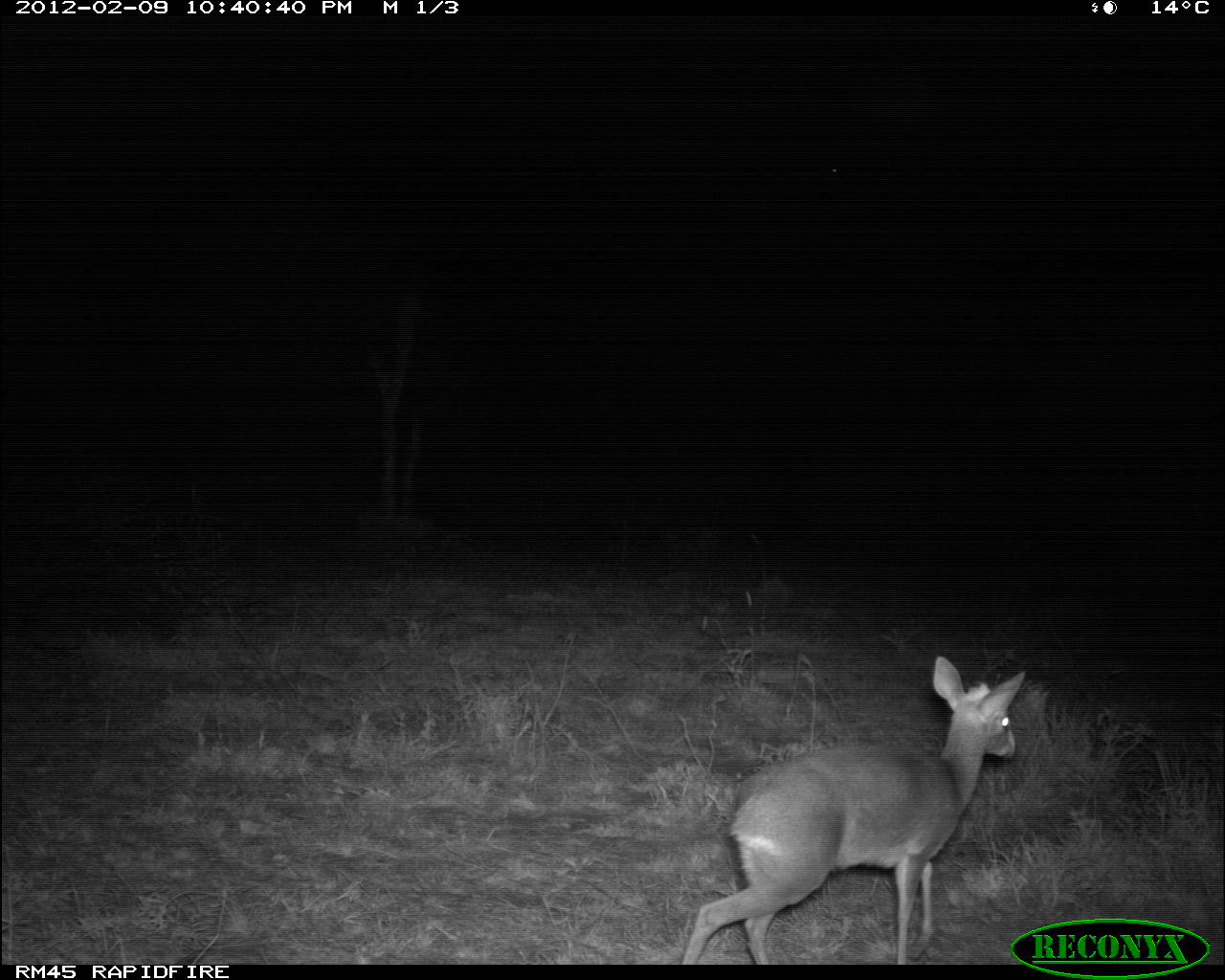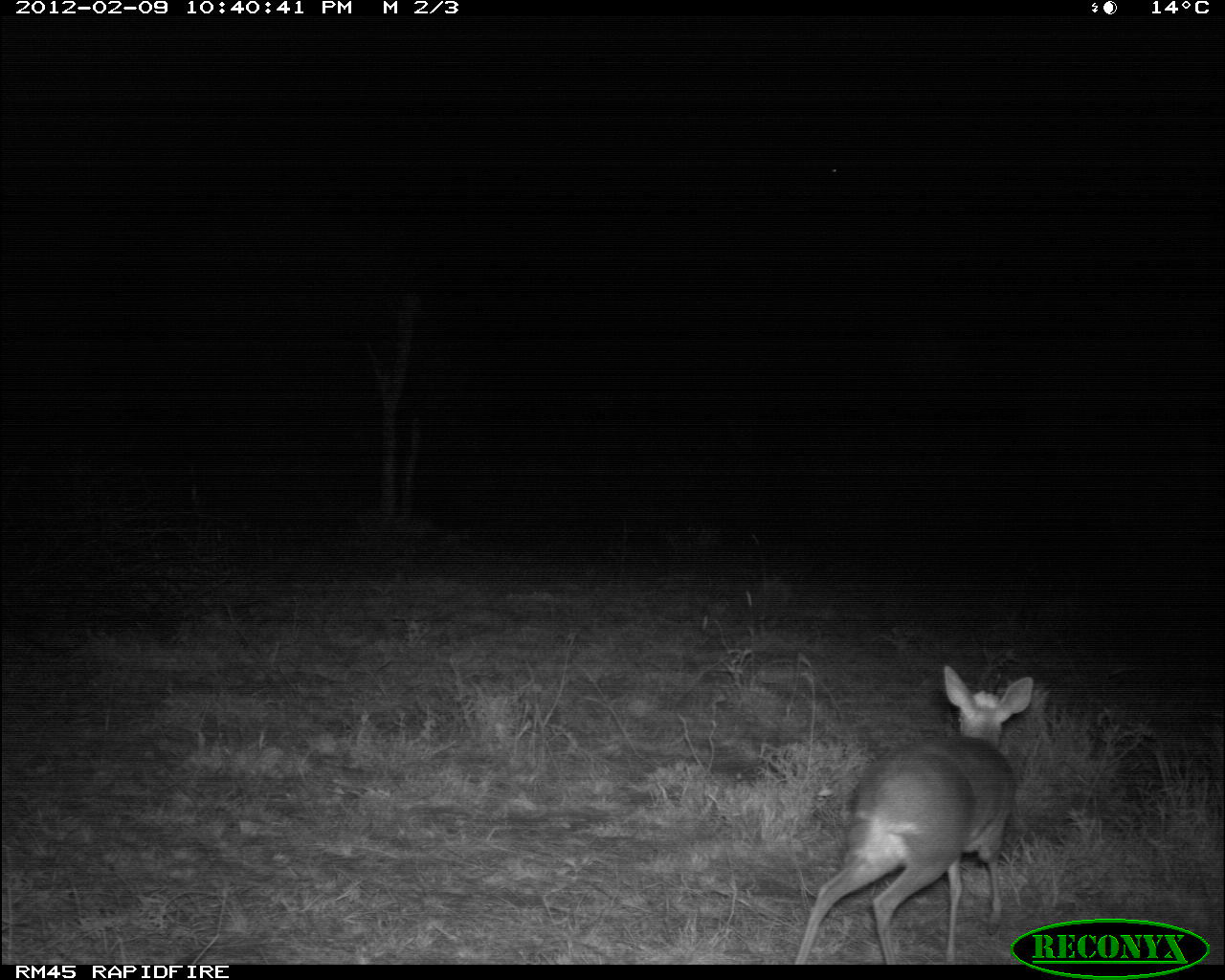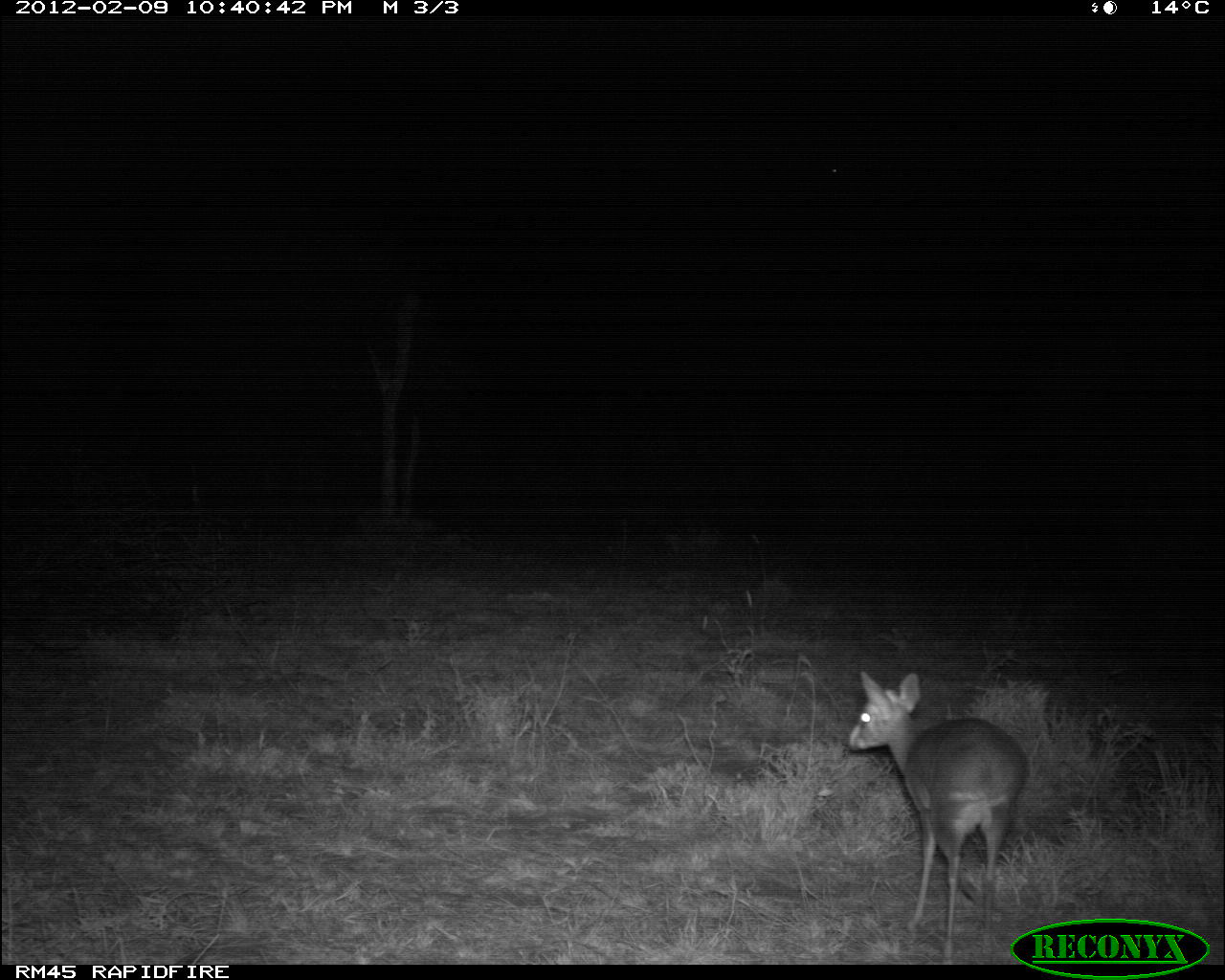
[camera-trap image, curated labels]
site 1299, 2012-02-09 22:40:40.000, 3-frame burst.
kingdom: Animalia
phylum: Chordata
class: Mammalia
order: Artiodactyla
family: Bovidae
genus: Madoqua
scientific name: Madoqua guentheri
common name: günther's dik-dik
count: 1